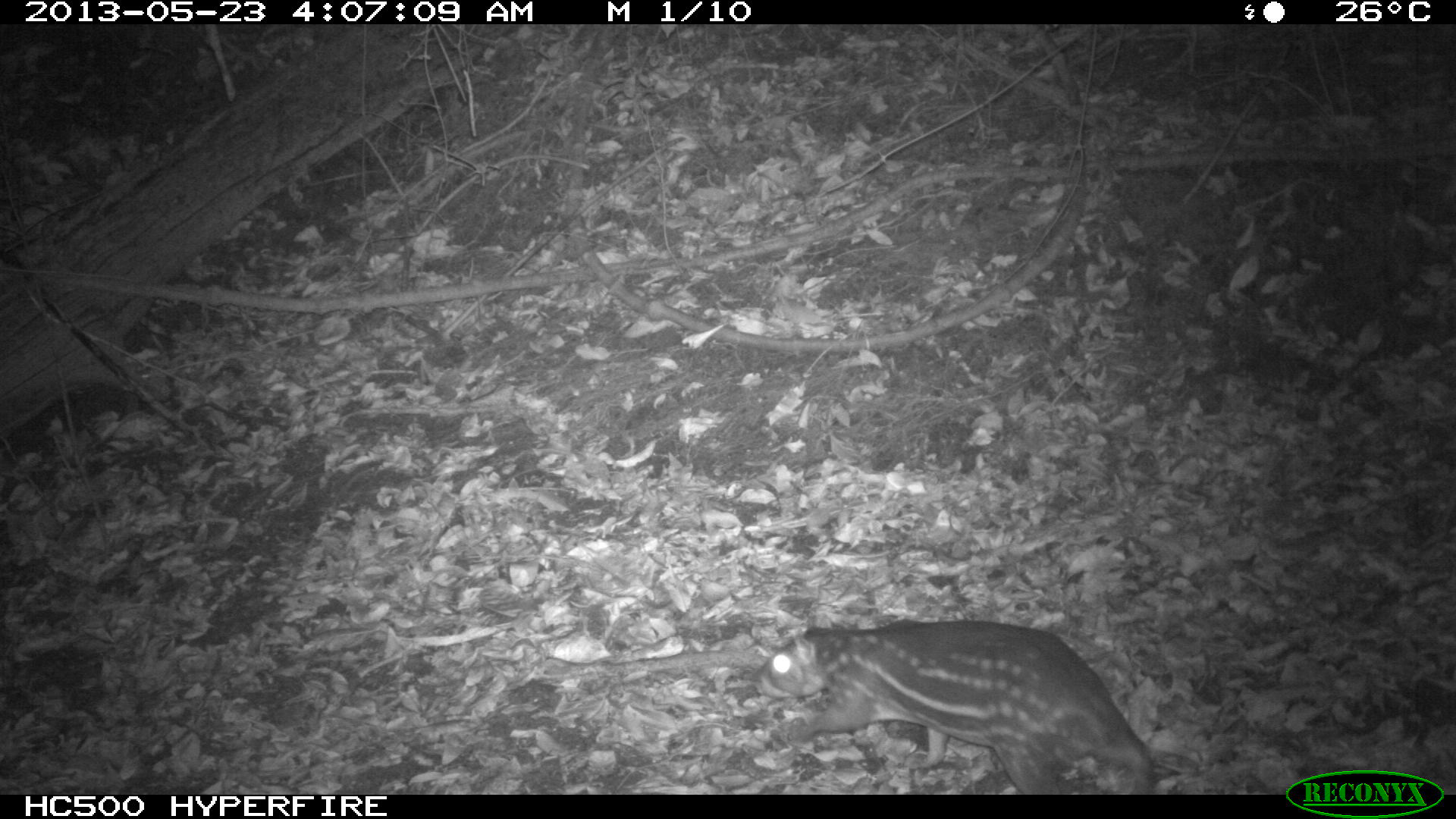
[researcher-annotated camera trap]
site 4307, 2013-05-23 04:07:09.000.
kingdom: Animalia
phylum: Chordata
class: Mammalia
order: Rodentia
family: Cuniculidae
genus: Cuniculus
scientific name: Cuniculus paca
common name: lowland paca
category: agouti paca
Agouti paca (lowland paca) (Cuniculus paca), count 1.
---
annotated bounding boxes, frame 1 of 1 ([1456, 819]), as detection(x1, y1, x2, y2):
agouti paca: detection(754, 618, 1155, 795)